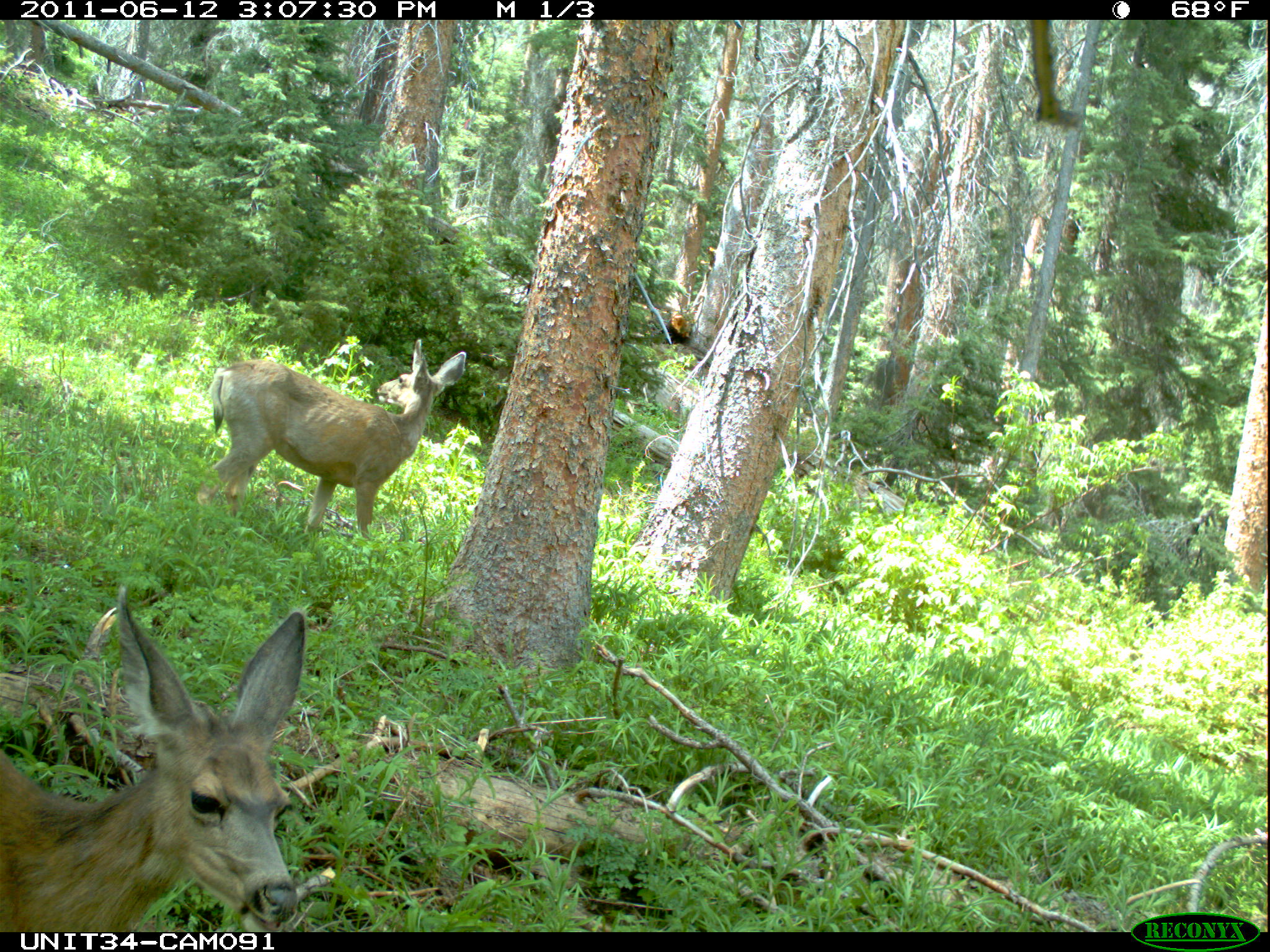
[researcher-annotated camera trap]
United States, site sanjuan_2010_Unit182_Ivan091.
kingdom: Animalia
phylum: Chordata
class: Mammalia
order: Artiodactyla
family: Cervidae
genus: Odocoileus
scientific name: Odocoileus hemionus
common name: mule deer